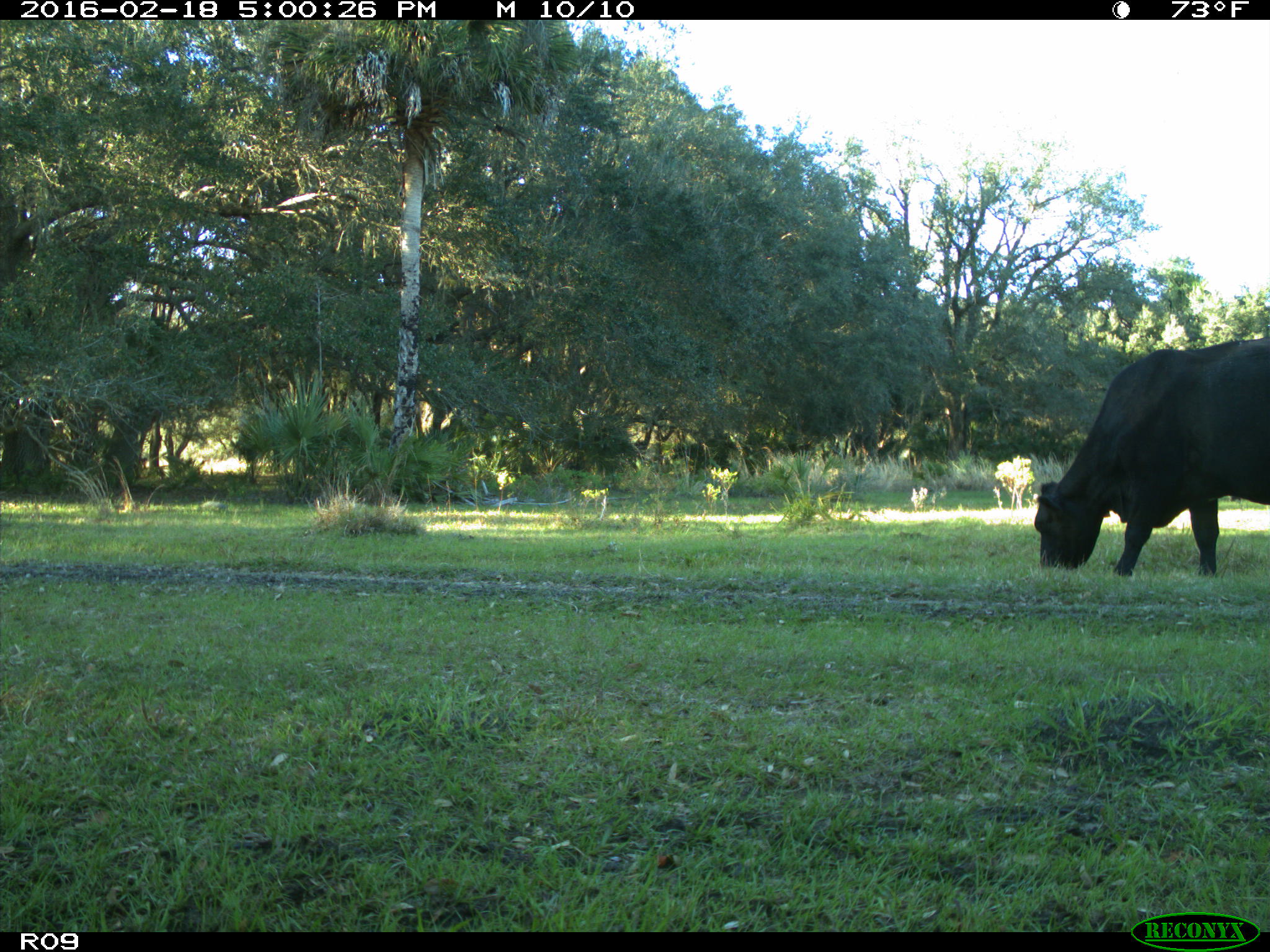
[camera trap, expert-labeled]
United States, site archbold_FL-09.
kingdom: Animalia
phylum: Chordata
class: Mammalia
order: Artiodactyla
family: Bovidae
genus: Bos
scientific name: Bos taurus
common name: domestic cow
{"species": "Bos taurus (domestic cow)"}